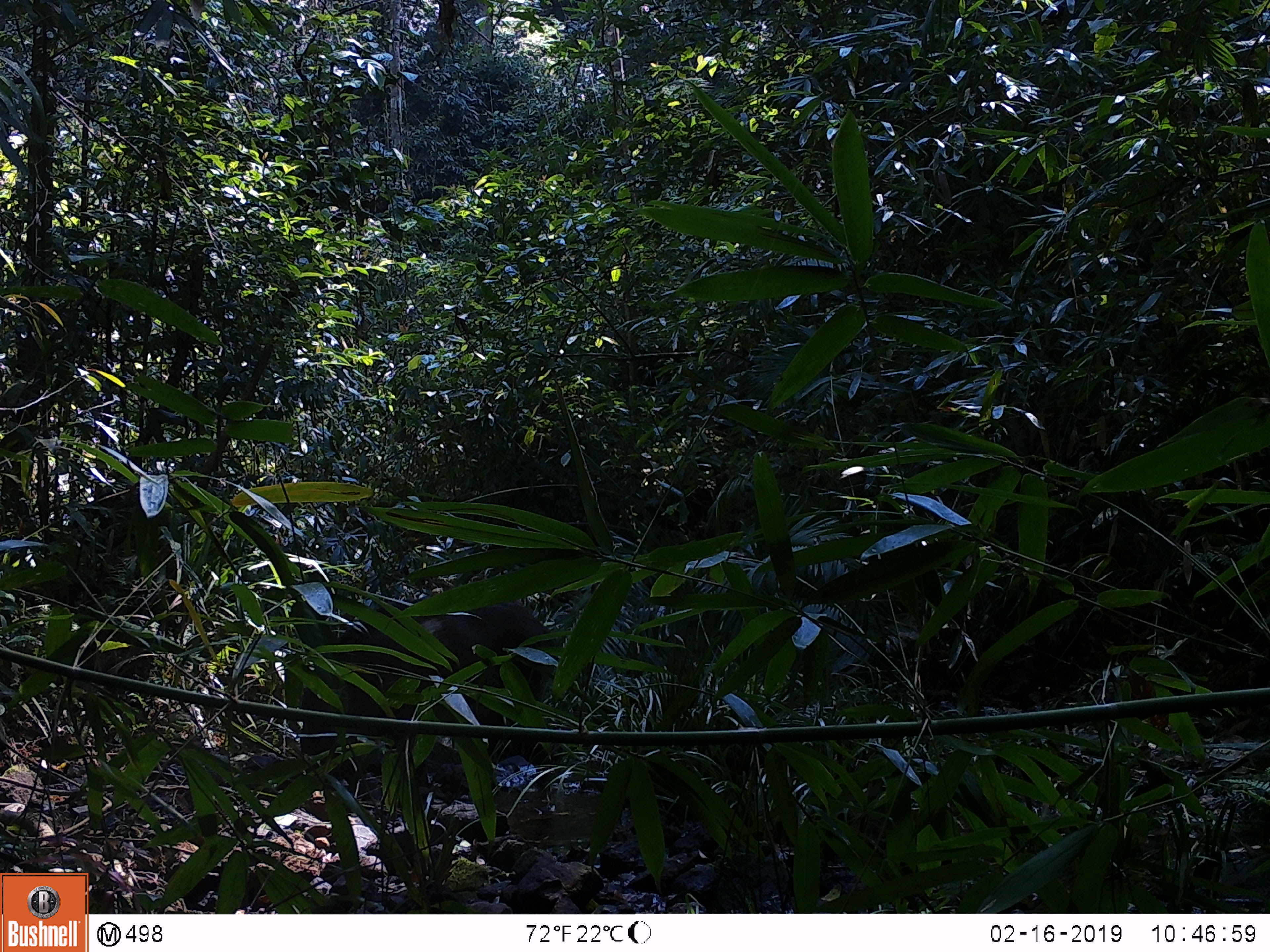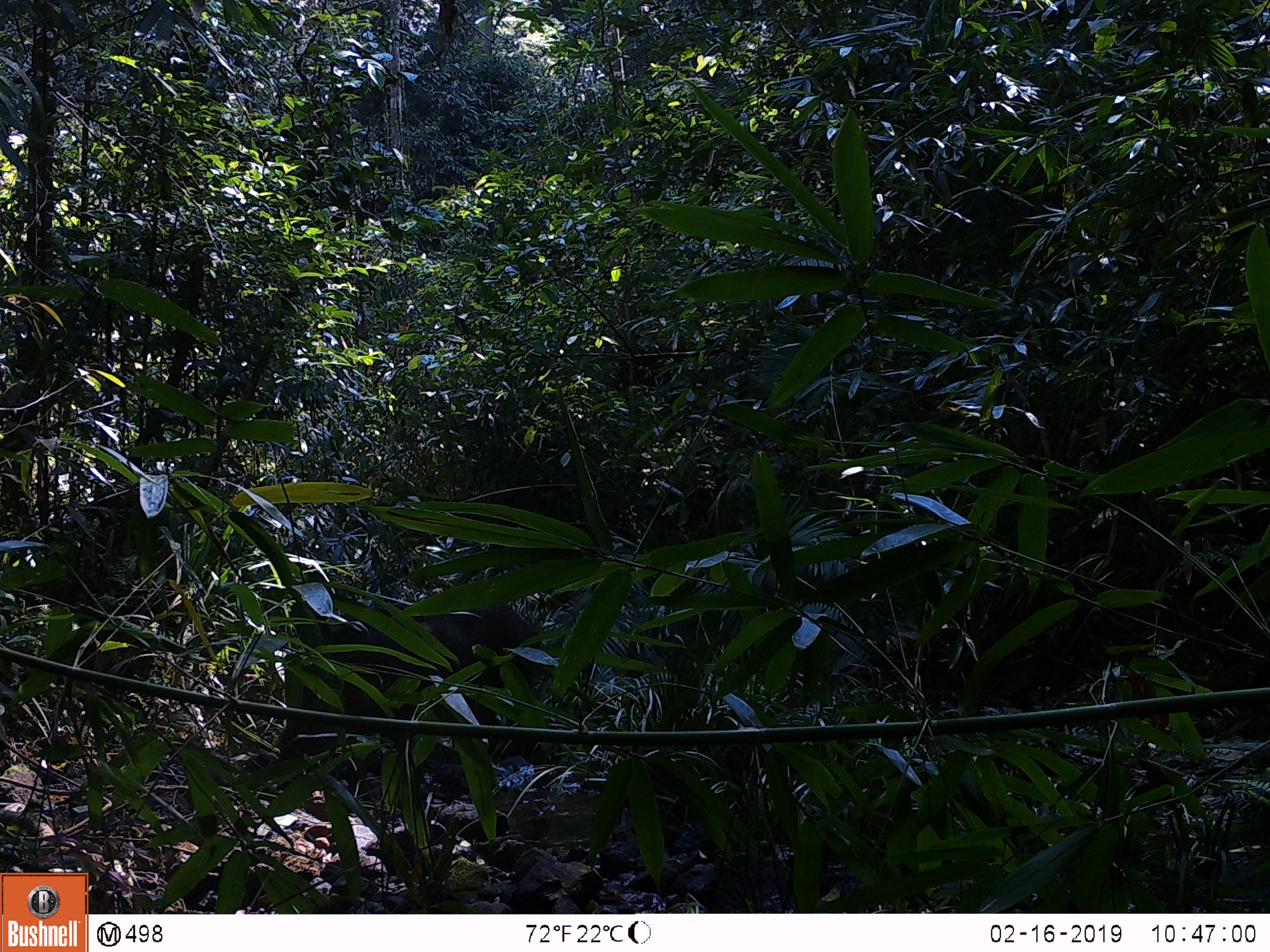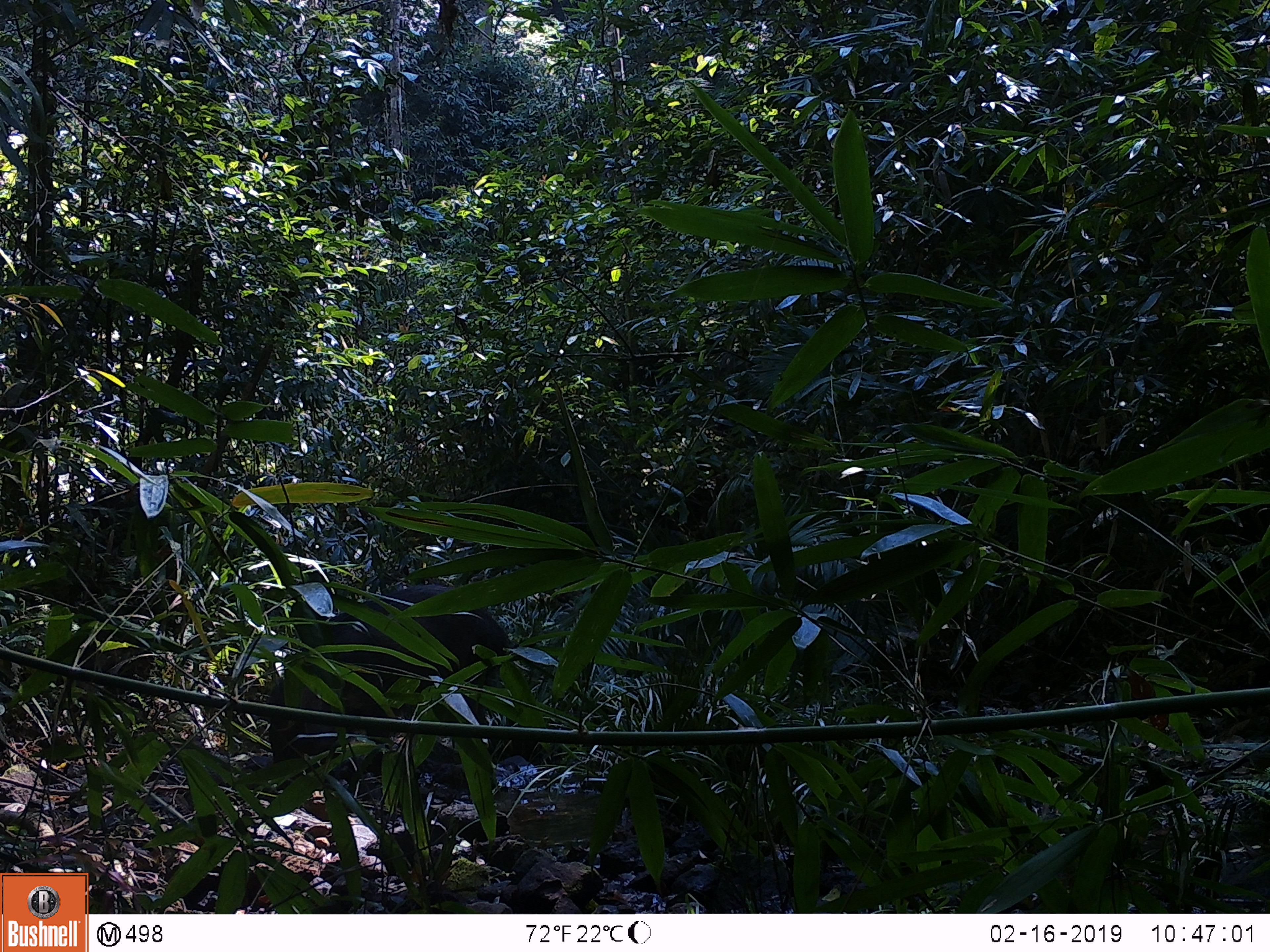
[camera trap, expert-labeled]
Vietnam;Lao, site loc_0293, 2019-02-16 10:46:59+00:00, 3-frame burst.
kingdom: Animalia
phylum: Chordata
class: Mammalia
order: Artiodactyla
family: Suidae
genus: Sus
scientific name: Sus scrofa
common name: eurasian wild pig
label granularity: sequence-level